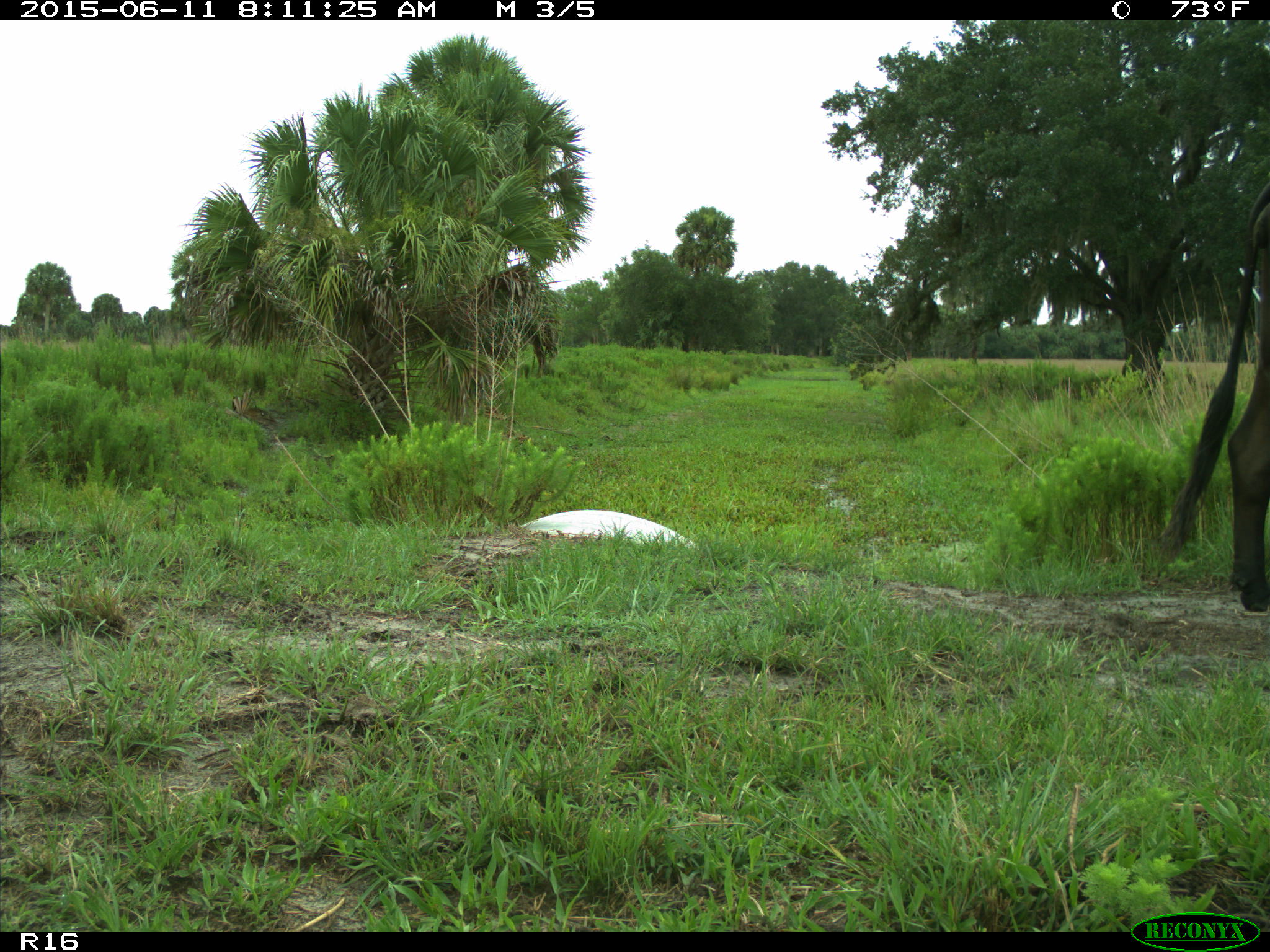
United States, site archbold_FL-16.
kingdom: Animalia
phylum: Chordata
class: Mammalia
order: Artiodactyla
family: Bovidae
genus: Bos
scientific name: Bos taurus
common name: domestic cow